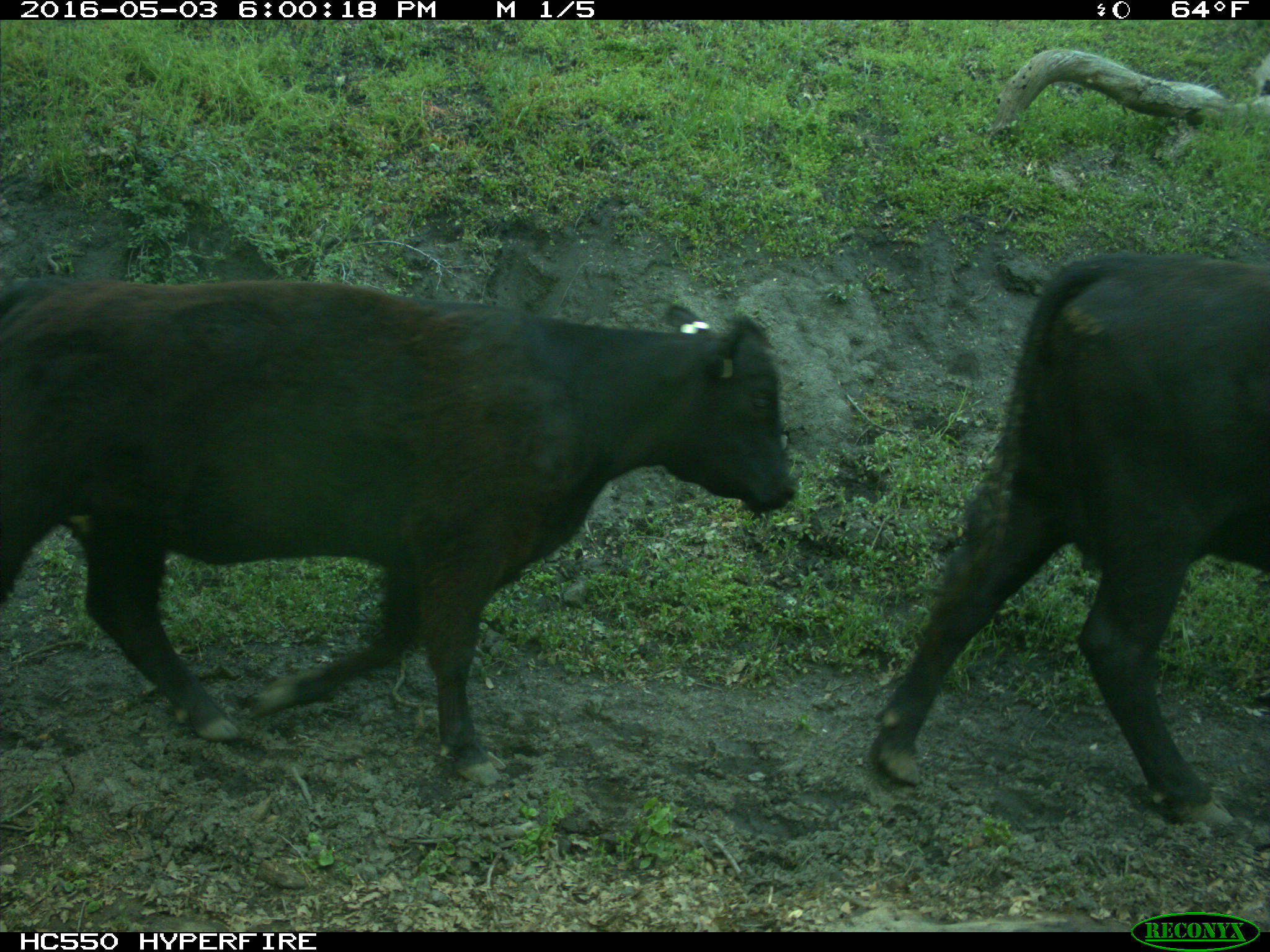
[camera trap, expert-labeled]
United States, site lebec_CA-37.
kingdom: Animalia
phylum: Chordata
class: Mammalia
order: Artiodactyla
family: Bovidae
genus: Bos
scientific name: Bos taurus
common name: domestic cow